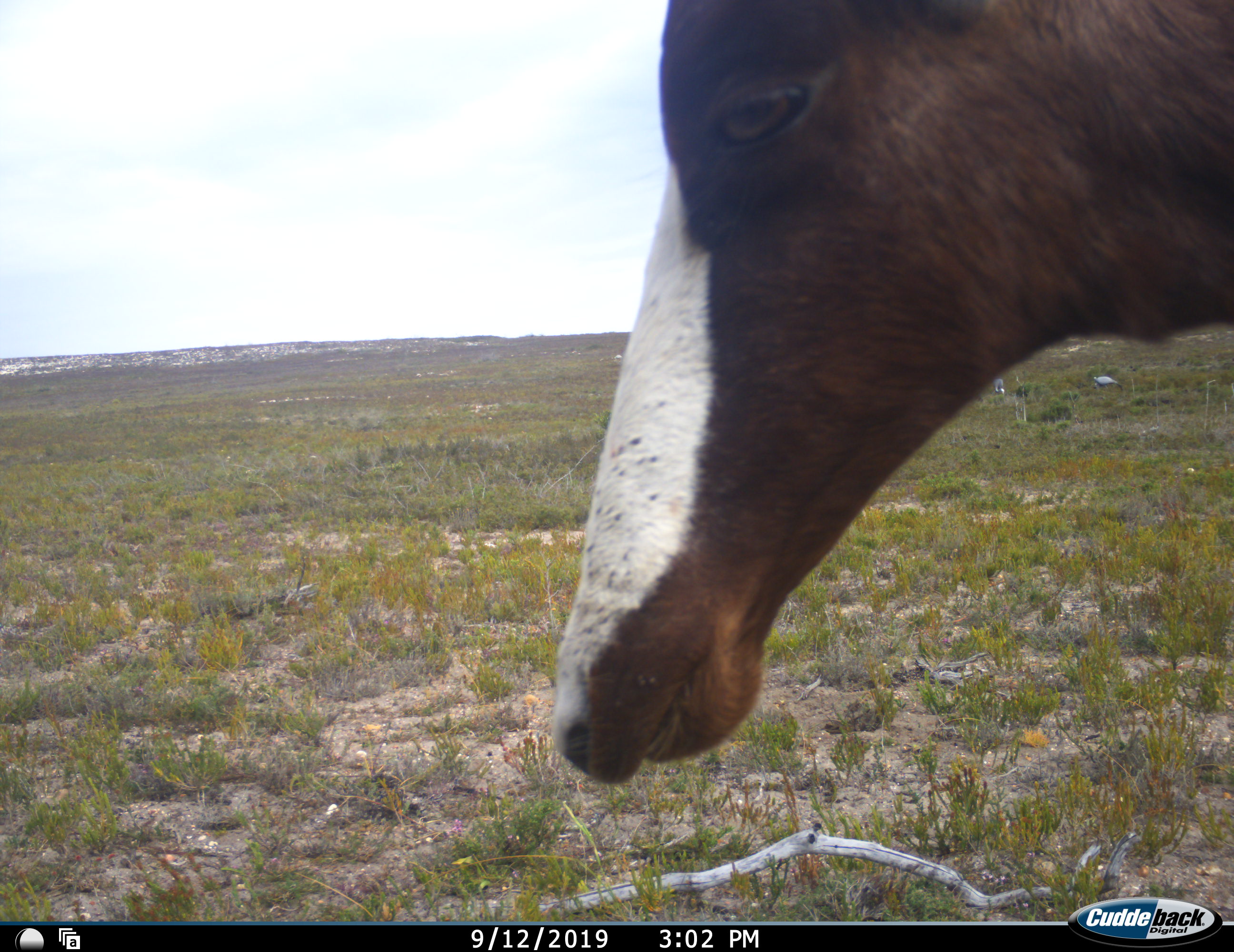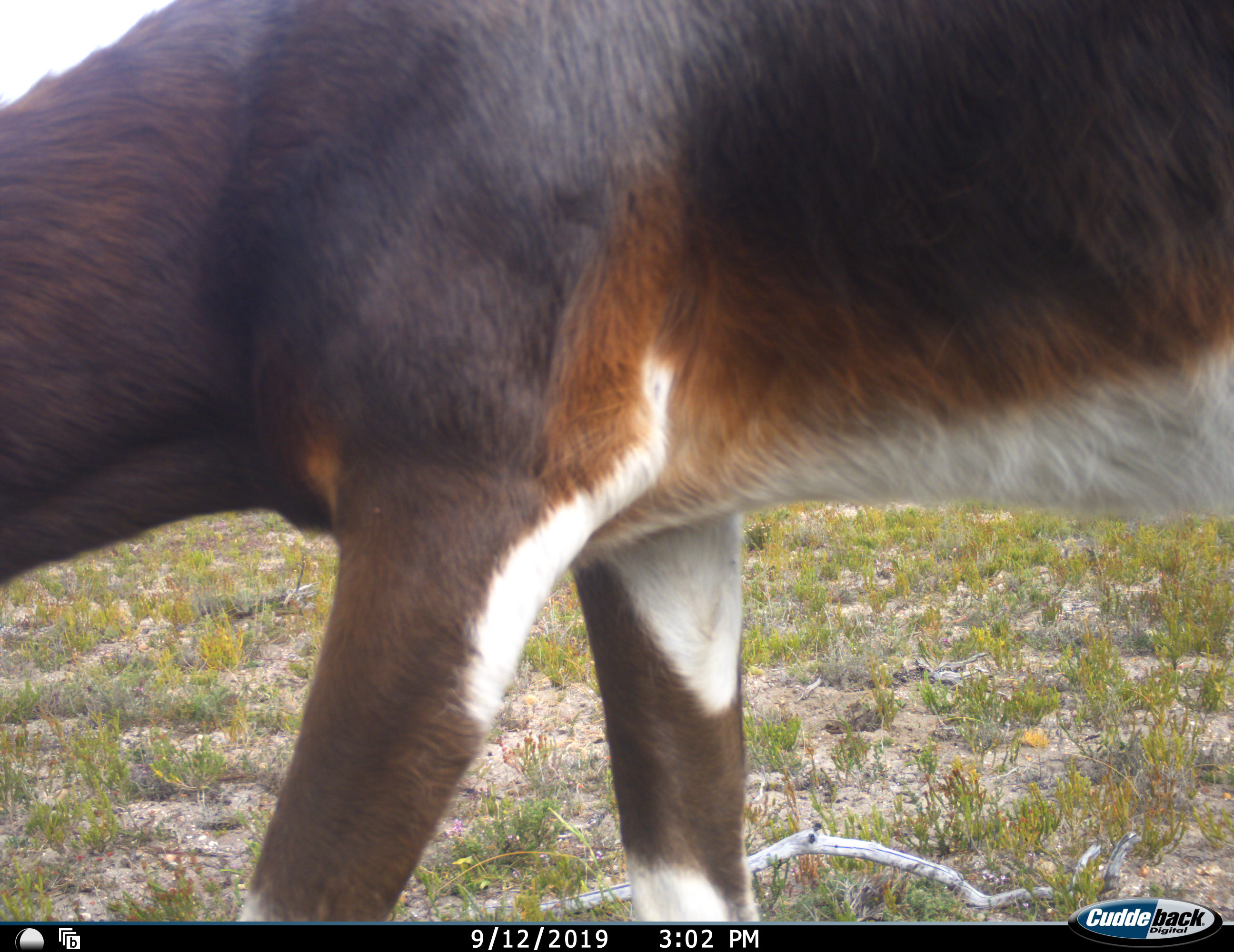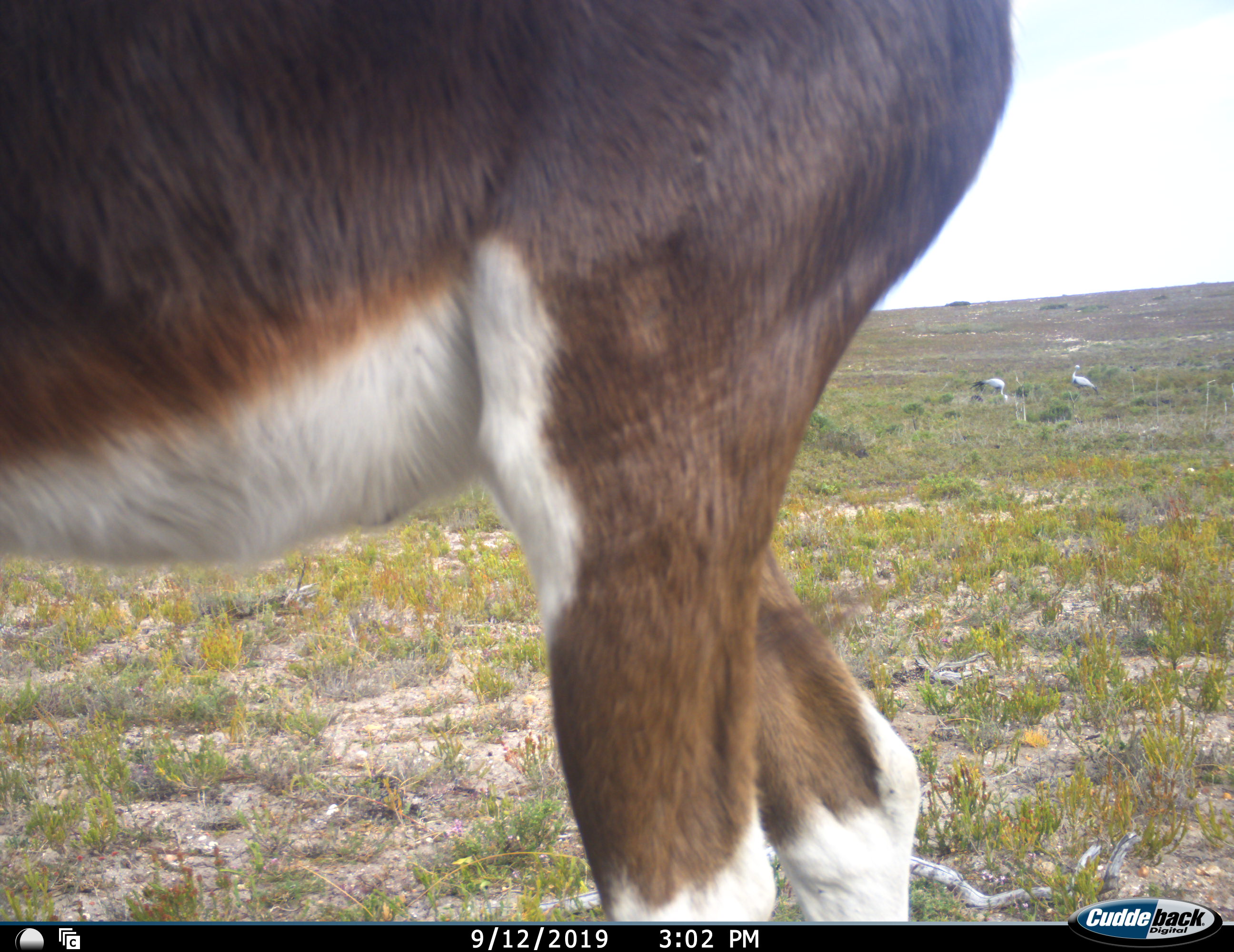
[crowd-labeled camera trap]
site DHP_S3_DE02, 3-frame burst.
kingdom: Animalia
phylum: Chordata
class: Mammalia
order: Artiodactyla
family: Bovidae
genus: Damaliscus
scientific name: Damaliscus pygargus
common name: bontebok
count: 1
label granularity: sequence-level